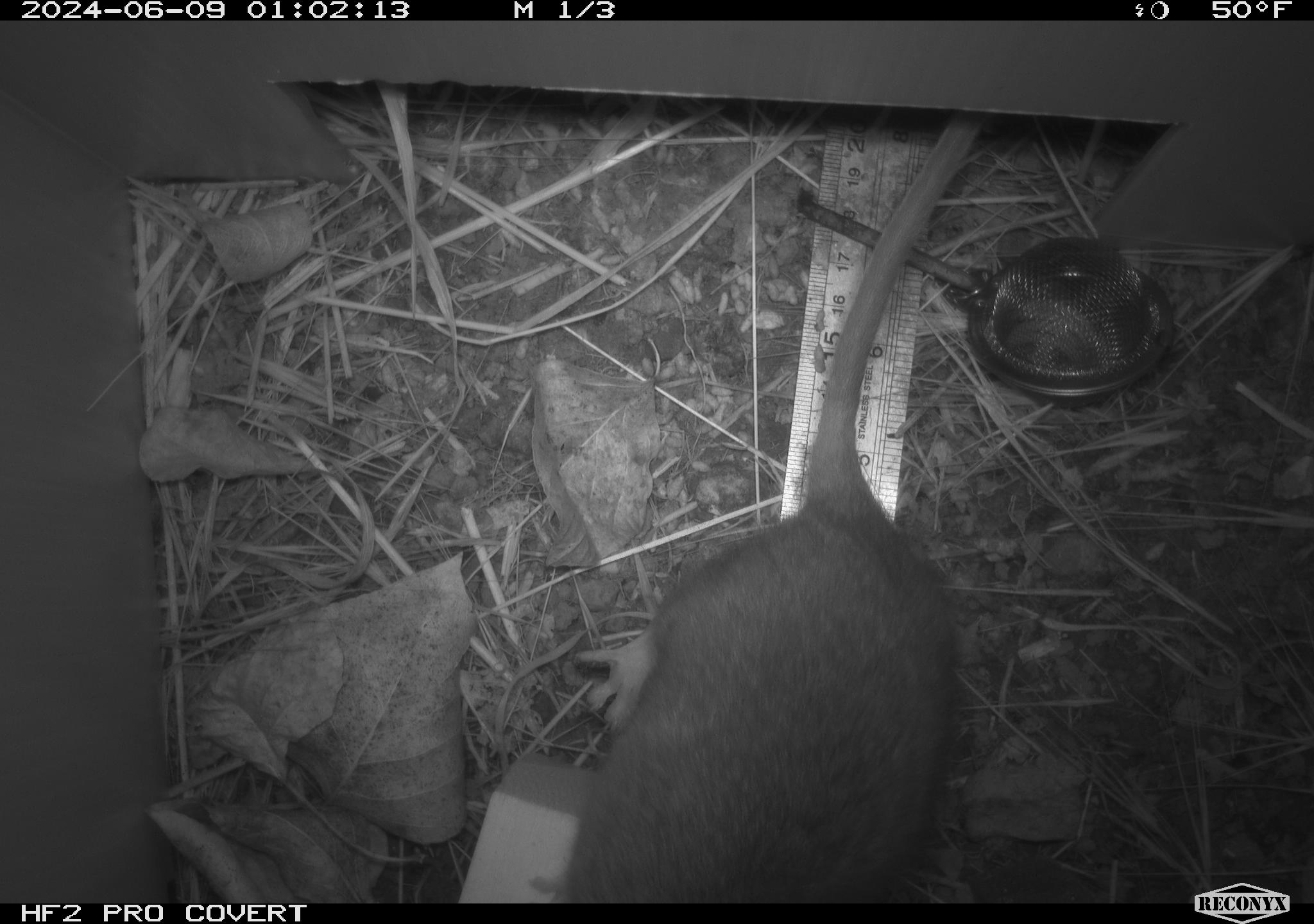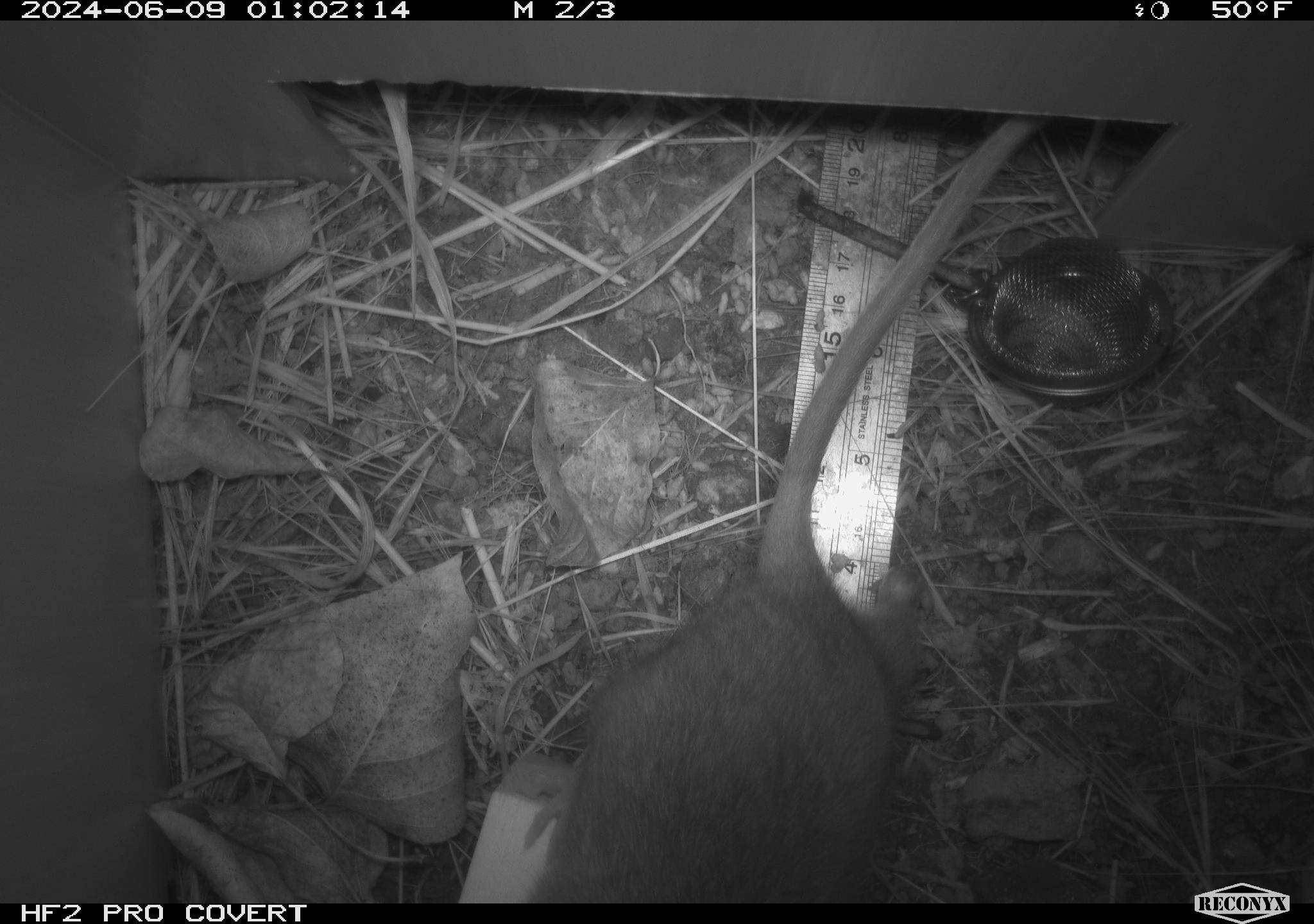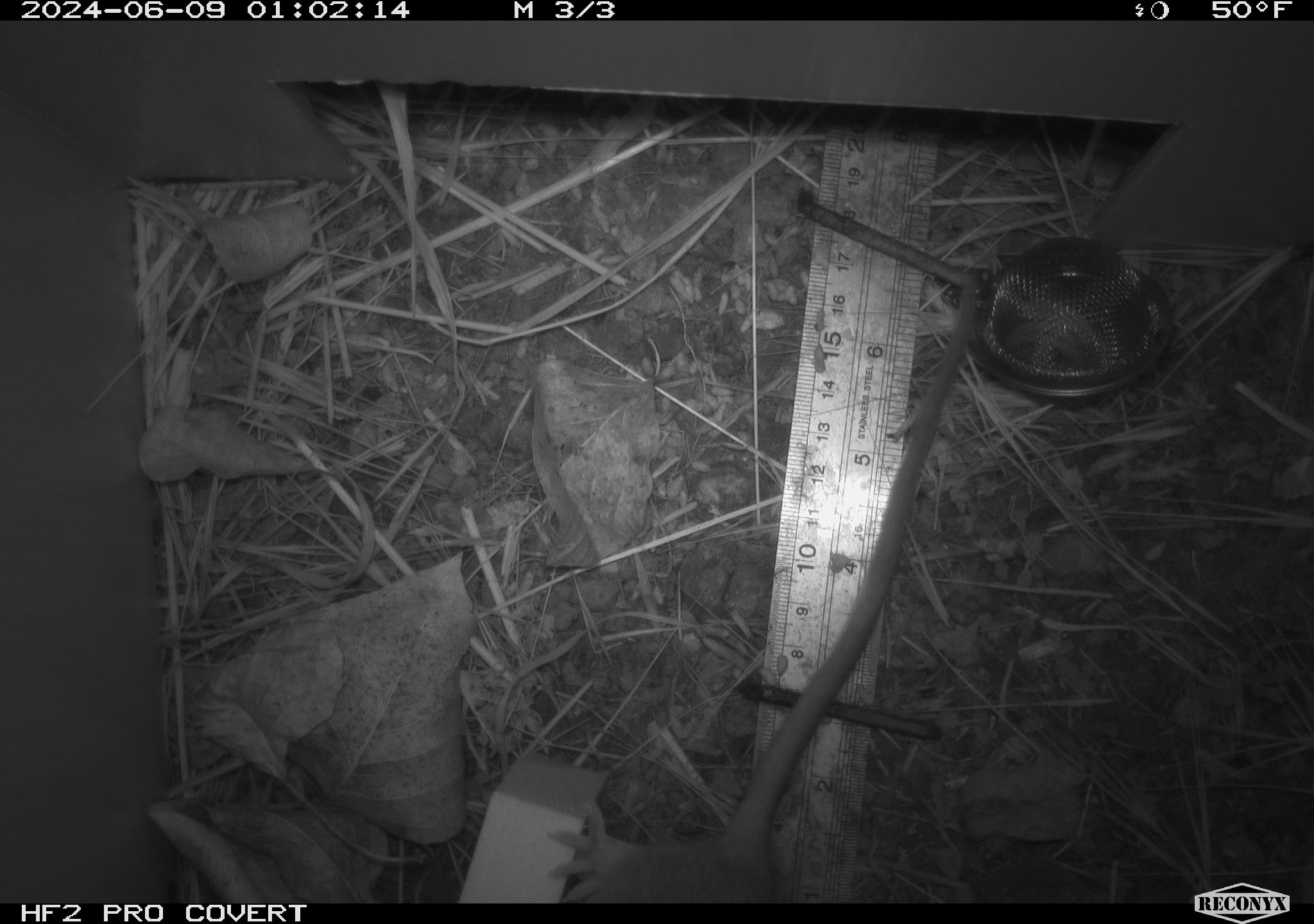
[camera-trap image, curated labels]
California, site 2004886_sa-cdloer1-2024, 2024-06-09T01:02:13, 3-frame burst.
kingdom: Animalia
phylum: Chordata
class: Mammalia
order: Rodentia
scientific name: Rodentia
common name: woodrat or rat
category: woodrat or rat species